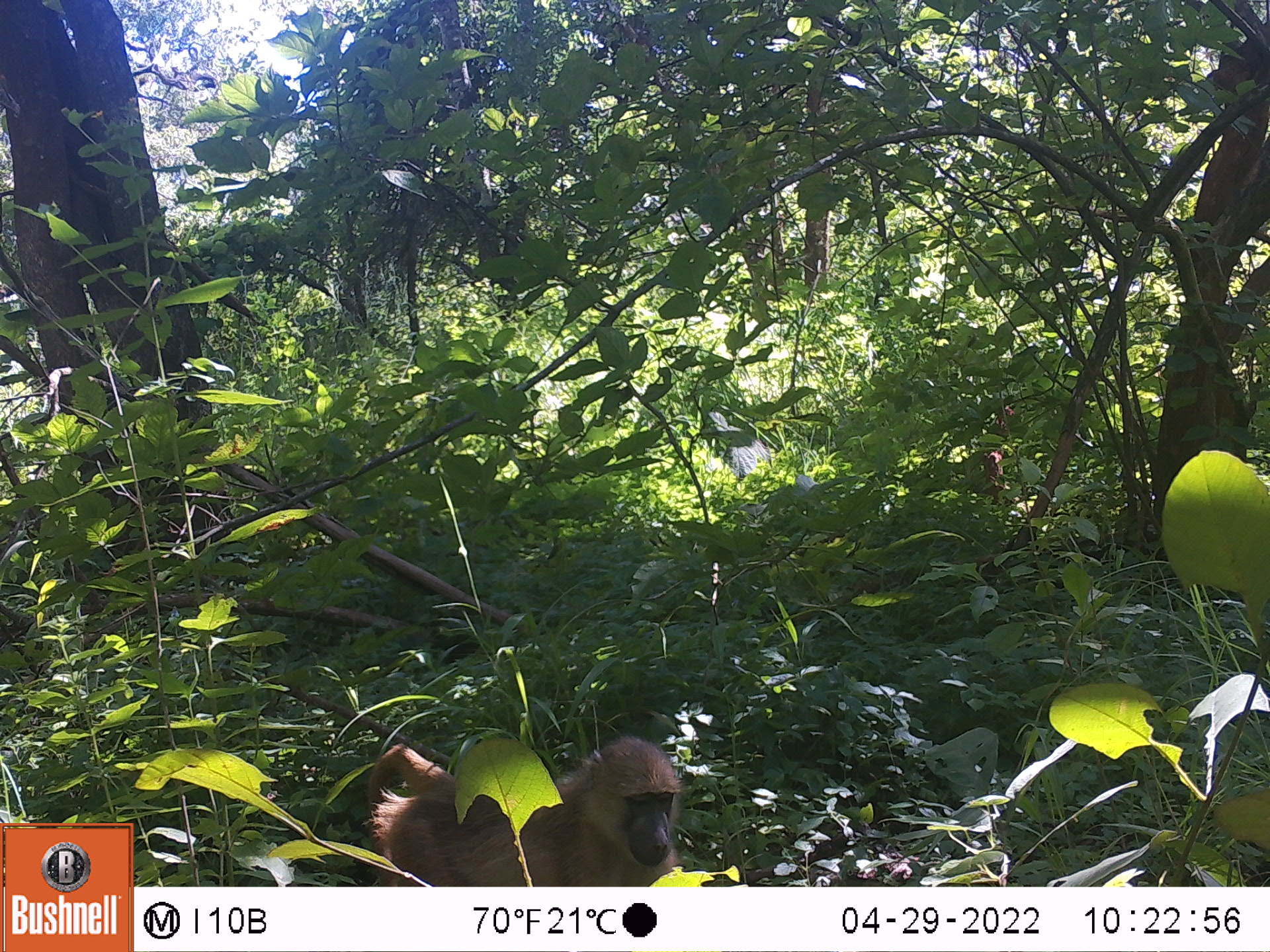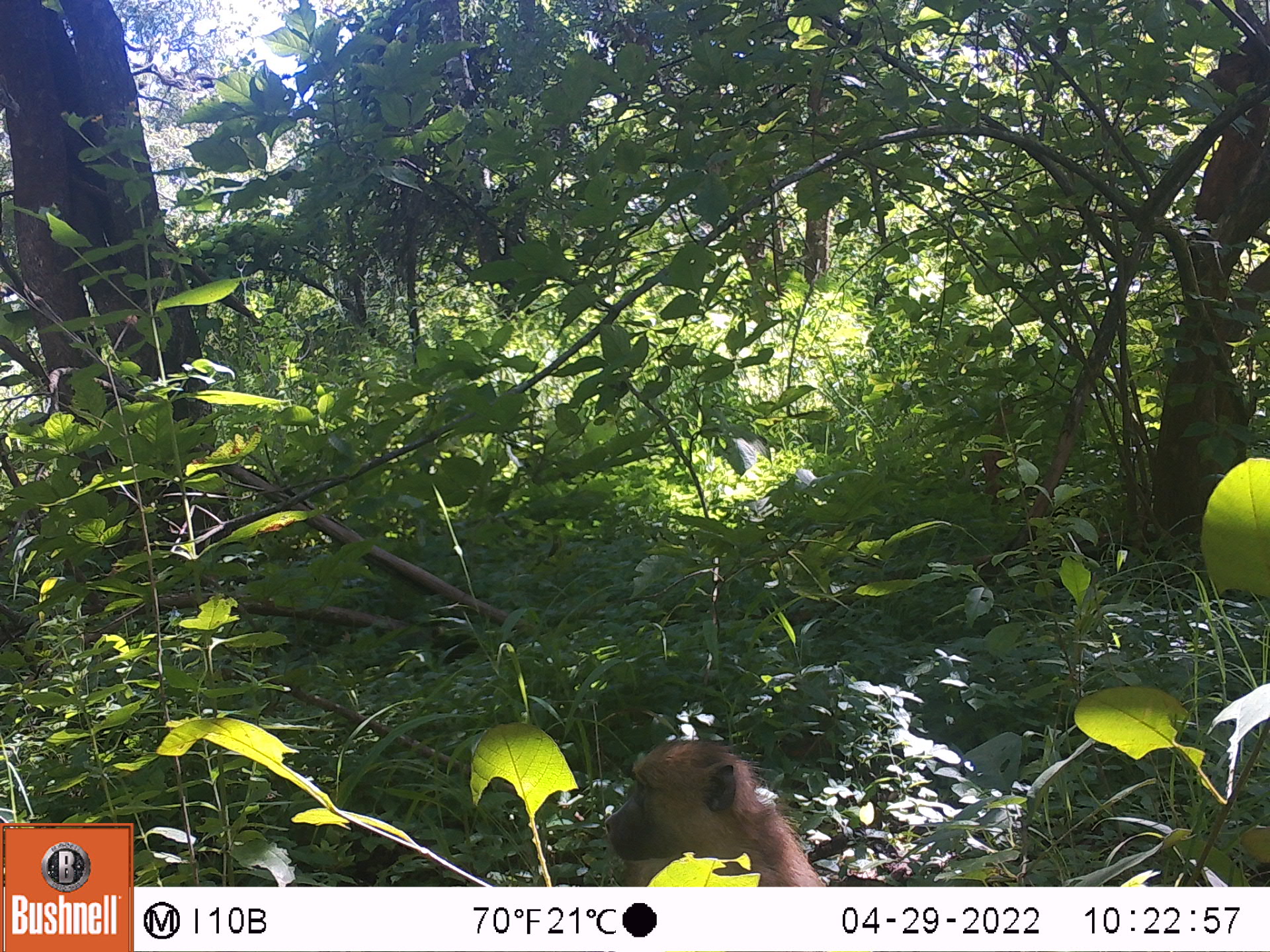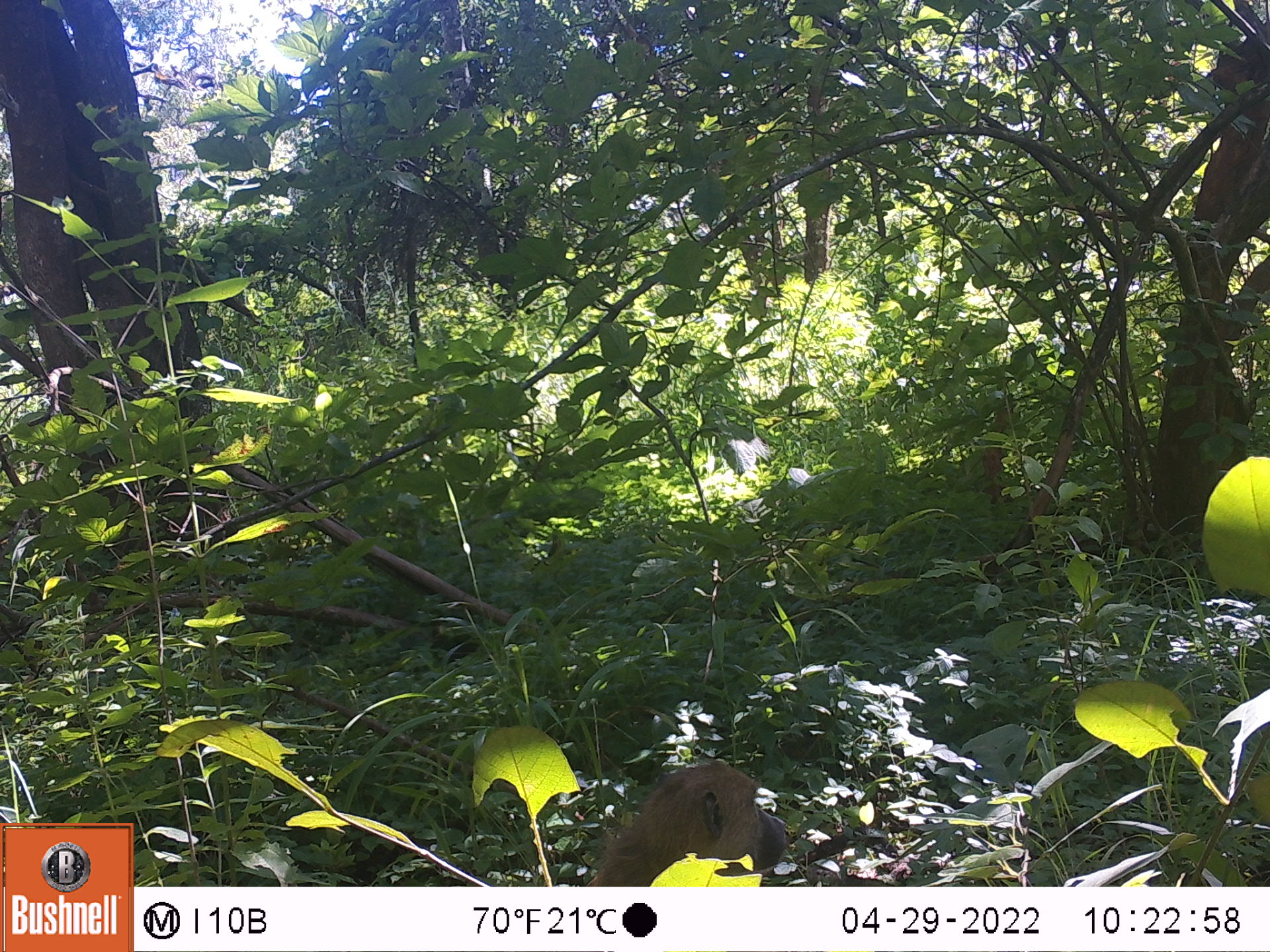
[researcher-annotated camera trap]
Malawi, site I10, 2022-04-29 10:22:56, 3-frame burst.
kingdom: Animalia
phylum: Chordata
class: Mammalia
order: Primates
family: Cercopithecidae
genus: Papio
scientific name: Papio cynocephalus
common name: yellow baboon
Yellow baboon (Papio cynocephalus), count 1.